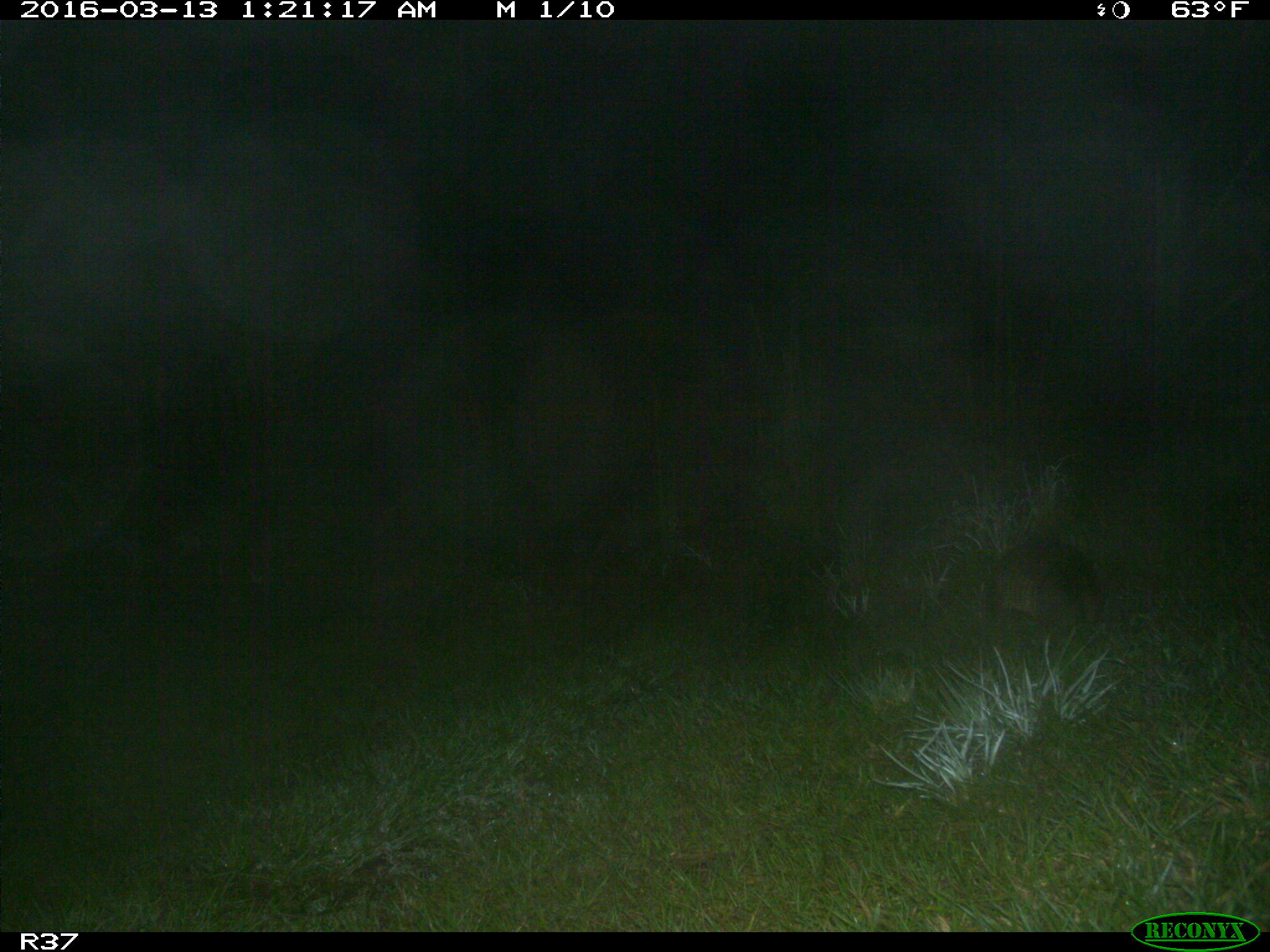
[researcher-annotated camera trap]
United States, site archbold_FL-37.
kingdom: Animalia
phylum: Chordata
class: Mammalia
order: Cingulata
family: Dasypodidae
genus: Dasypus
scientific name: Dasypus novemcinctus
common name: nine-banded armadillo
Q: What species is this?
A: Dasypus novemcinctus (nine-banded armadillo).